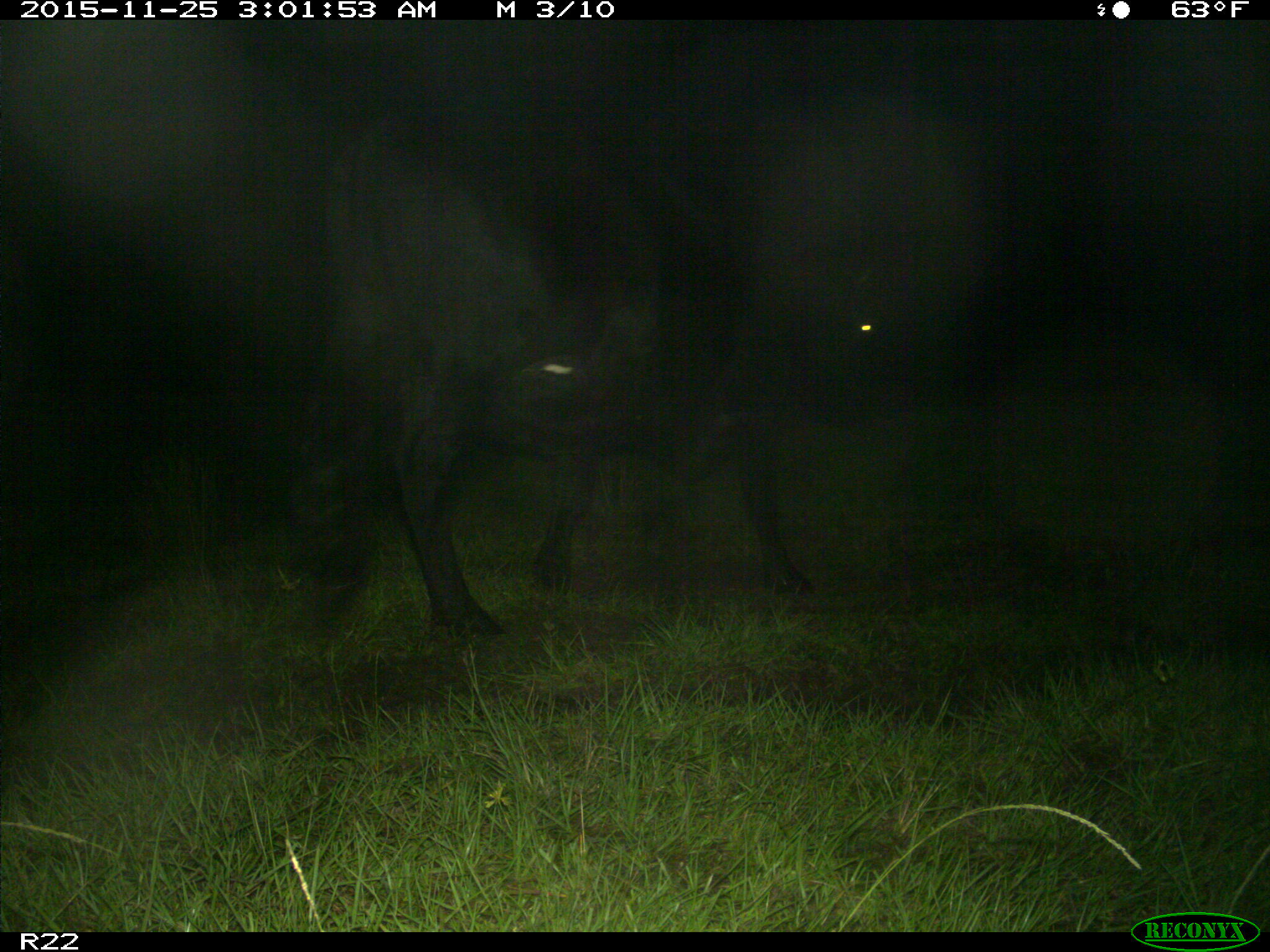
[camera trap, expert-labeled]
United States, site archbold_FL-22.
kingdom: Animalia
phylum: Chordata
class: Mammalia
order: Artiodactyla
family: Bovidae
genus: Bos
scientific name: Bos taurus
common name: domestic cow